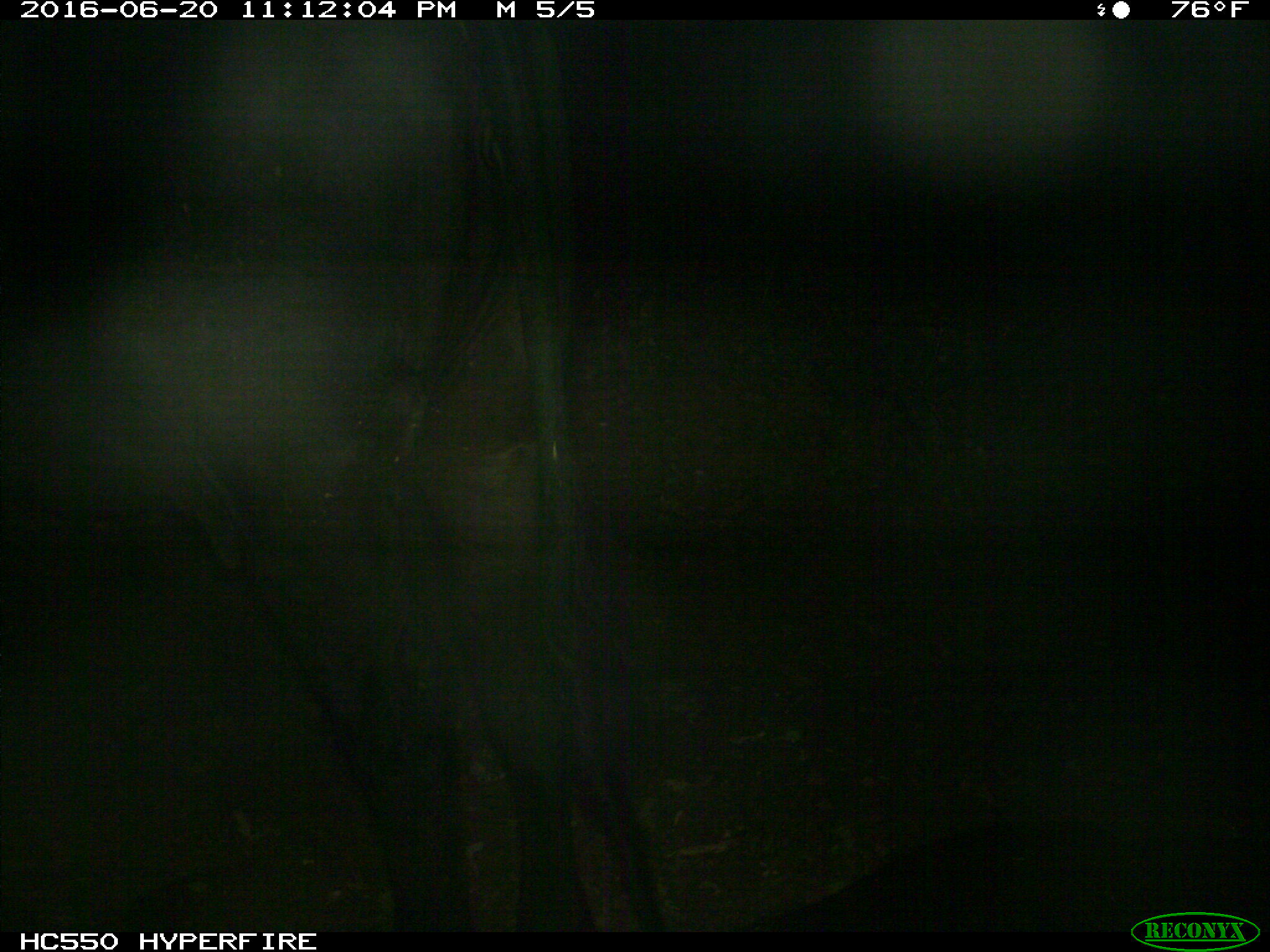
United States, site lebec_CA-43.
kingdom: Animalia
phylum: Chordata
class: Mammalia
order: Artiodactyla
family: Bovidae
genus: Bos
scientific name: Bos taurus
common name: domestic cow